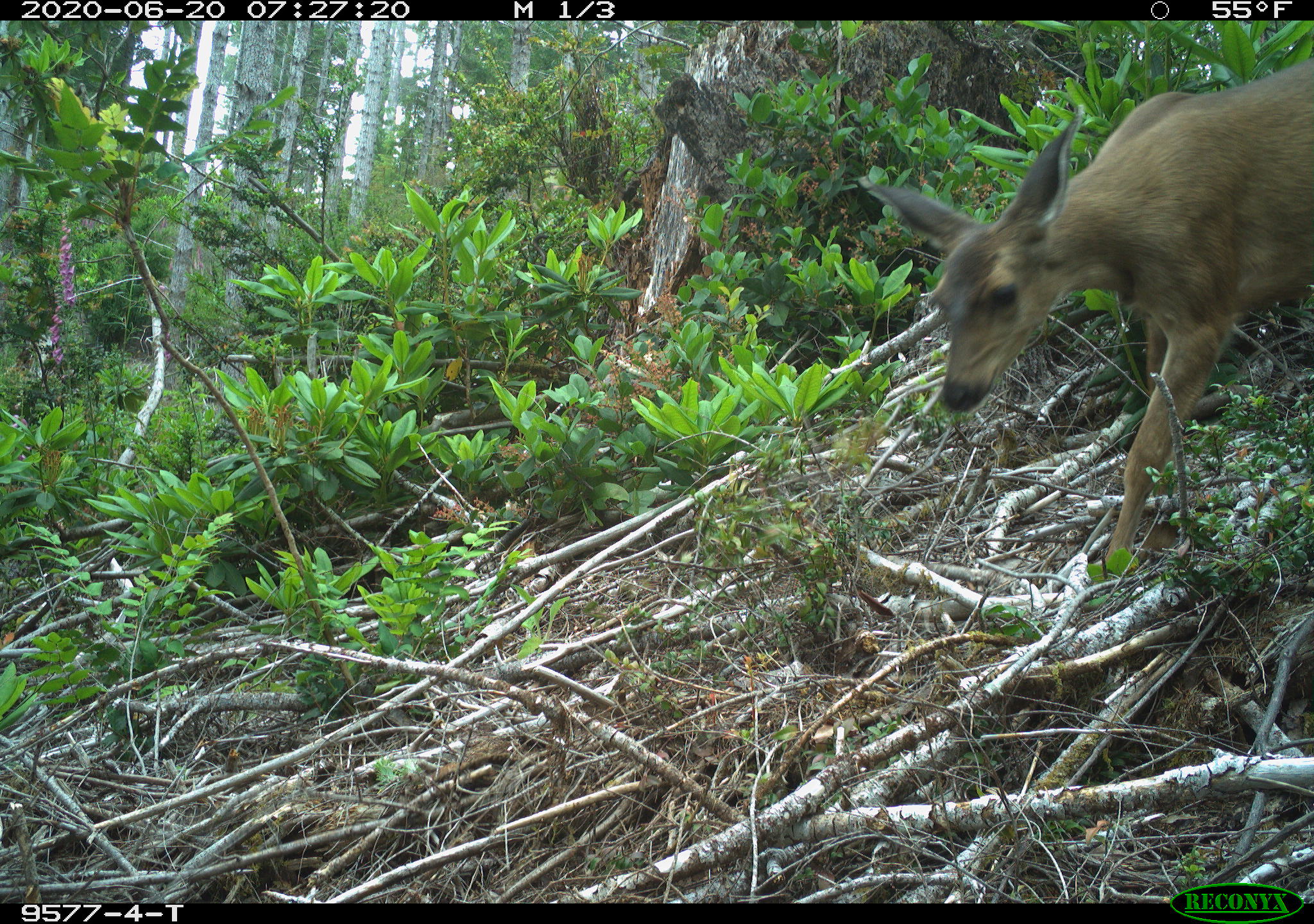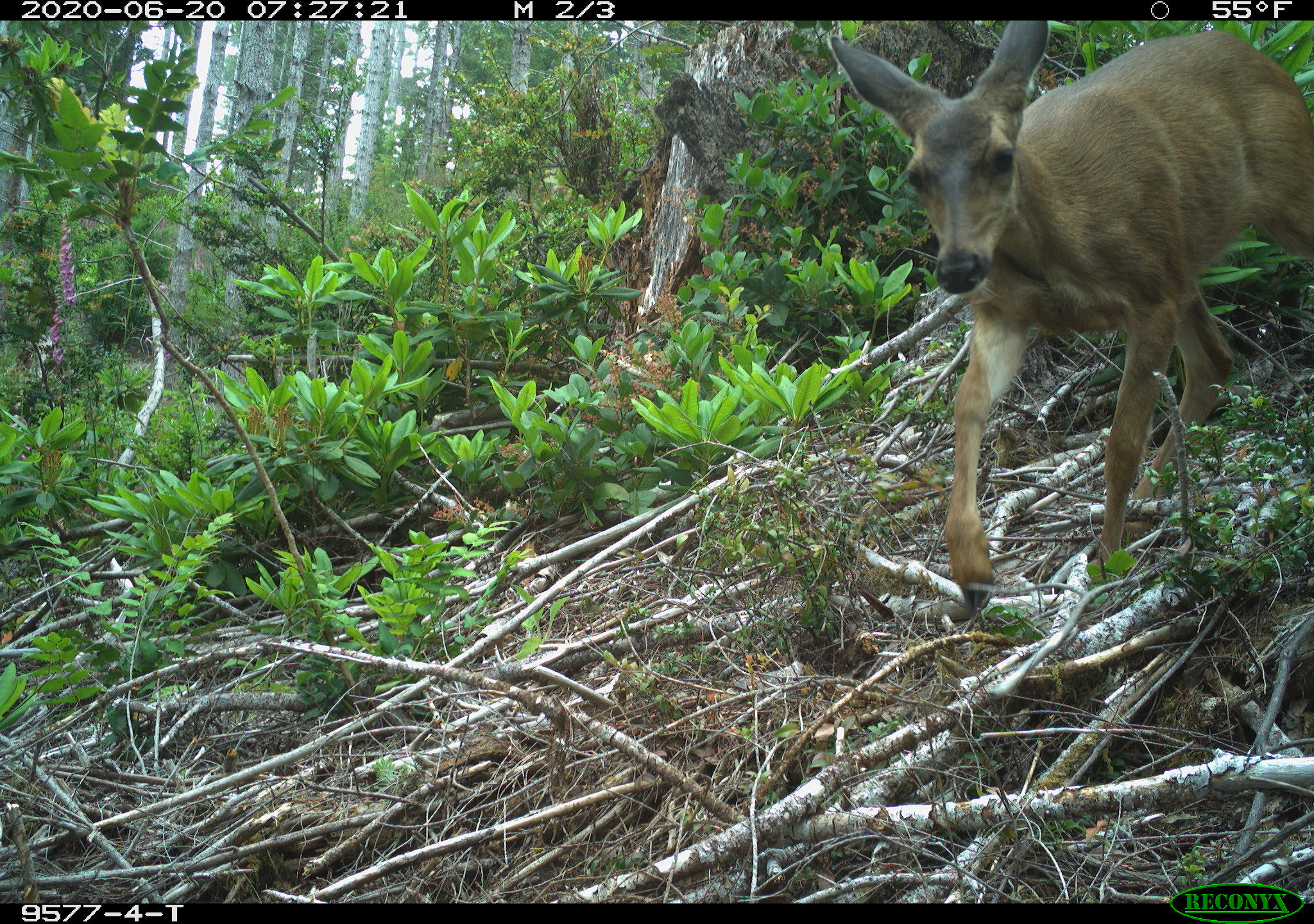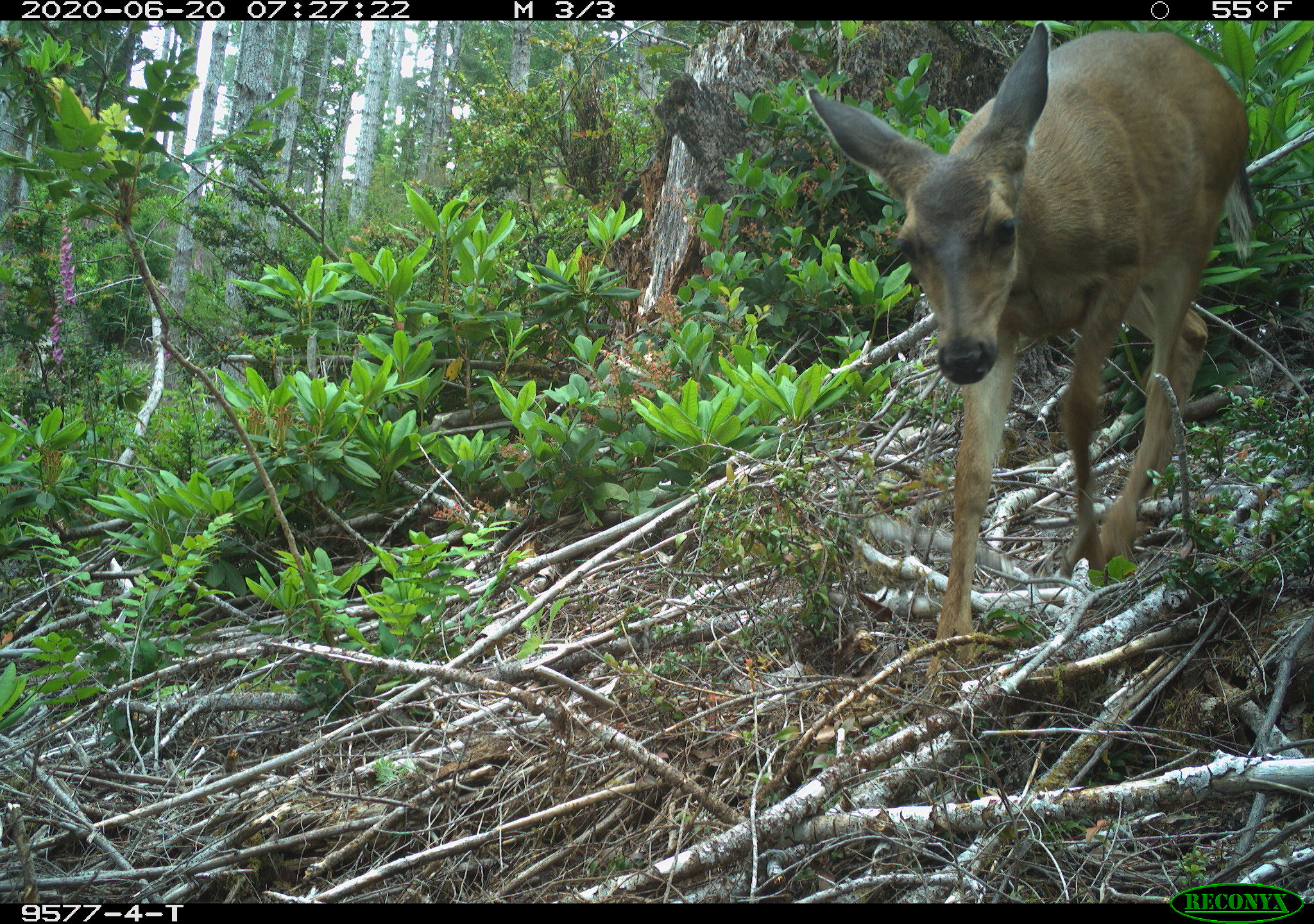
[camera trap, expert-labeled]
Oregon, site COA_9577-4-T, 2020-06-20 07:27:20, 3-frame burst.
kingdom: Animalia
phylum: Chordata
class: Mammalia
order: Artiodactyla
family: Cervidae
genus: Odocoileus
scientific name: Odocoileus hemionus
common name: black-tailed deer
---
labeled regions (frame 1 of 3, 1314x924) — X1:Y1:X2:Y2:
black-tailed deer: 866:47:1311:578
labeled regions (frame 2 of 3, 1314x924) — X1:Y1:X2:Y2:
black-tailed deer: 813:20:1307:617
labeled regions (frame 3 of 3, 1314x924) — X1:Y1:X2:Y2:
black-tailed deer: 792:24:1255:644